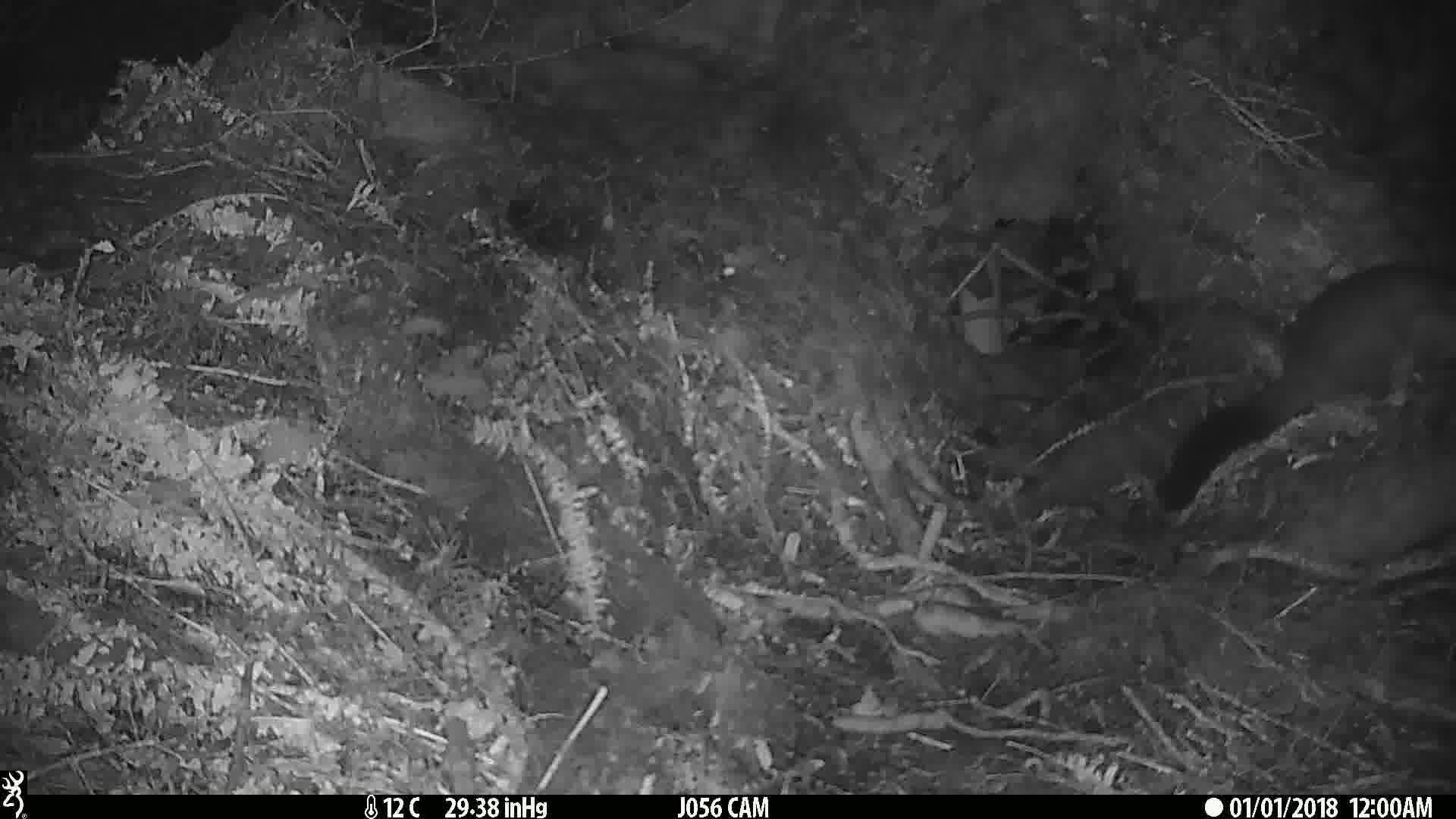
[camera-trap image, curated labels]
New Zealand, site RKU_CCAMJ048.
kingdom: Animalia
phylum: Chordata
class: Mammalia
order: Diprotodontia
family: Phalangeridae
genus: Trichosurus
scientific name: Trichosurus vulpecula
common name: common brushtail possum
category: possum